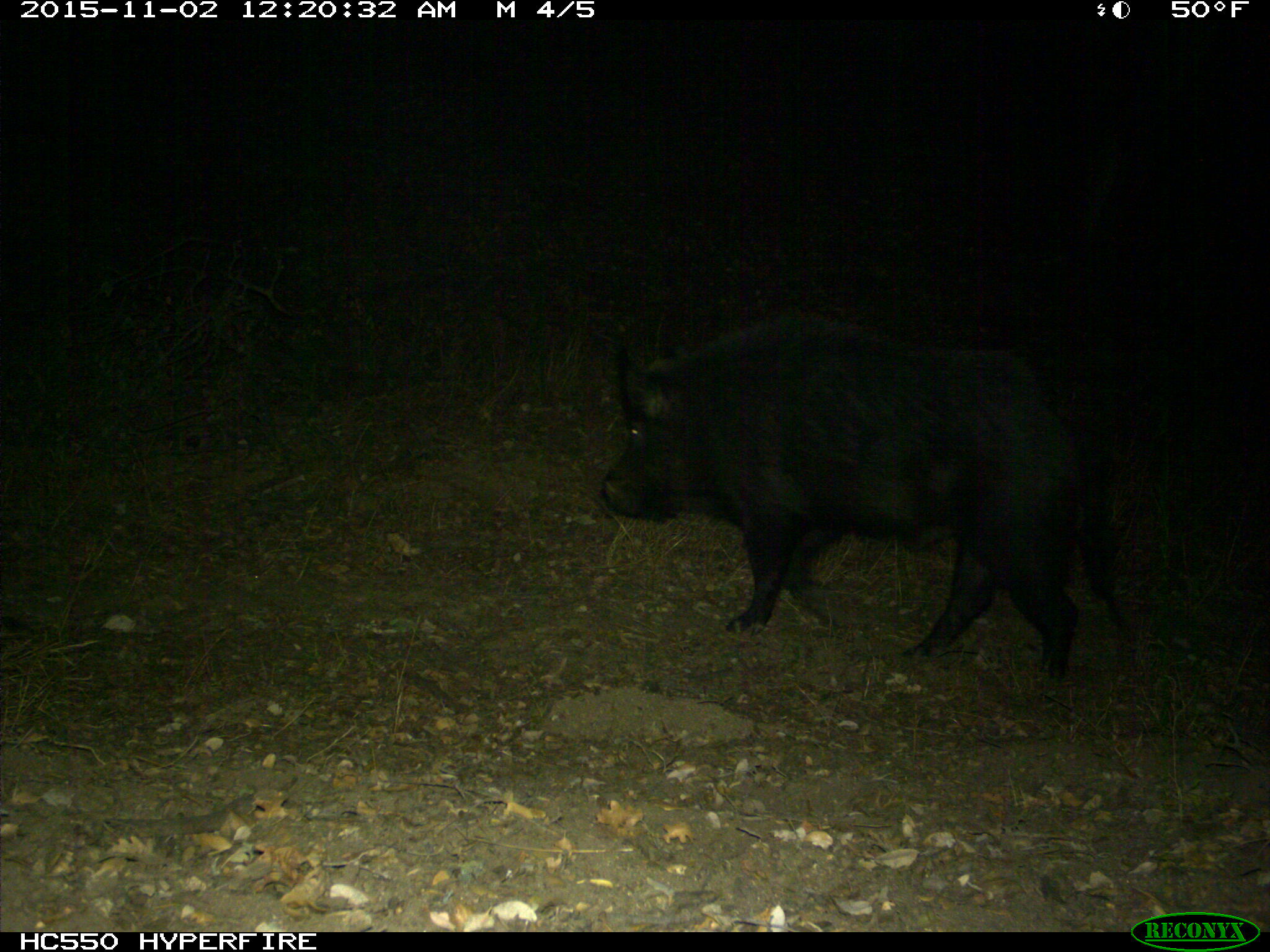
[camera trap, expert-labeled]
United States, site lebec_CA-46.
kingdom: Animalia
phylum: Chordata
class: Mammalia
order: Artiodactyla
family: Suidae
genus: Sus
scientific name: Sus scrofa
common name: wild boar